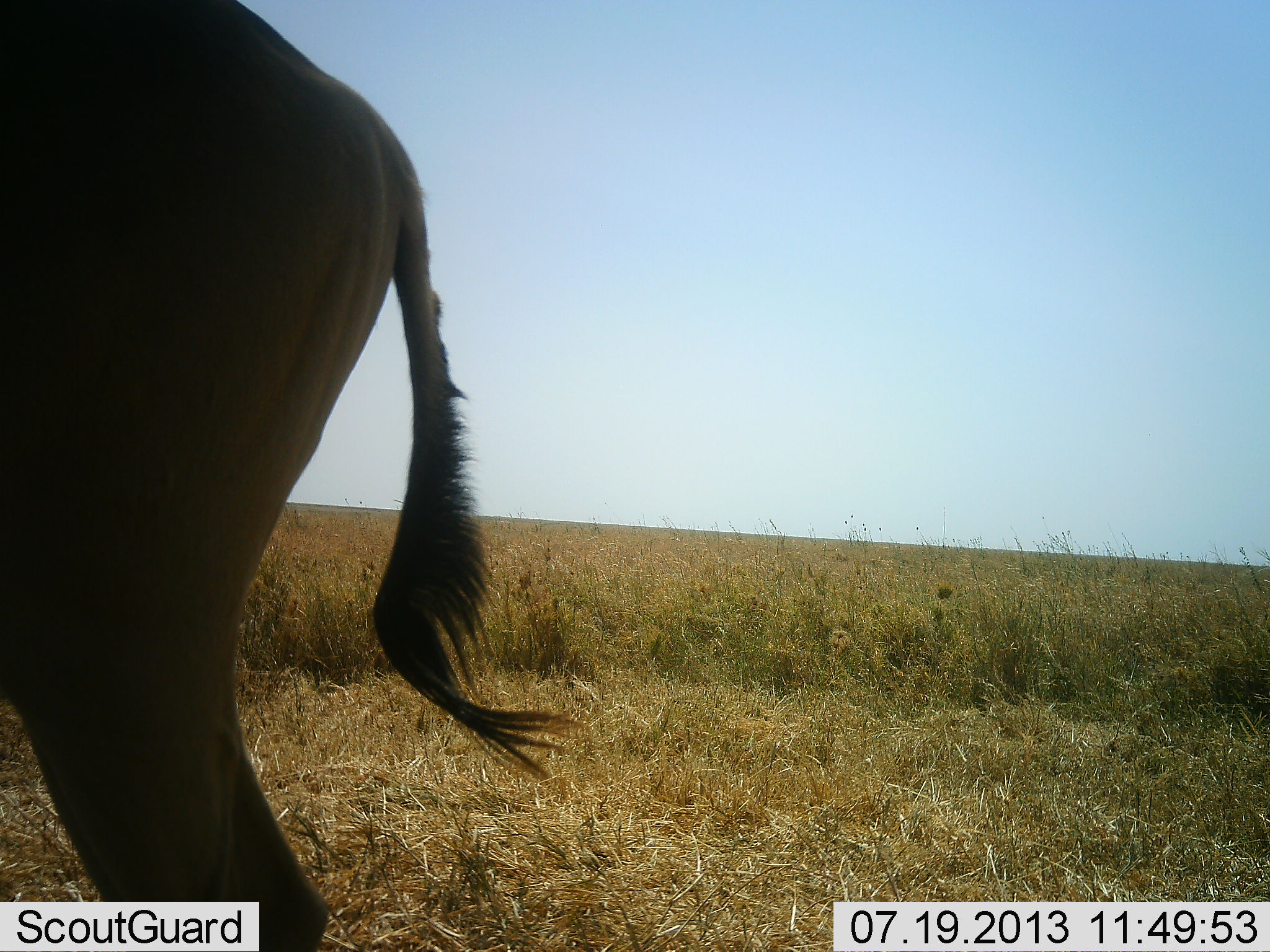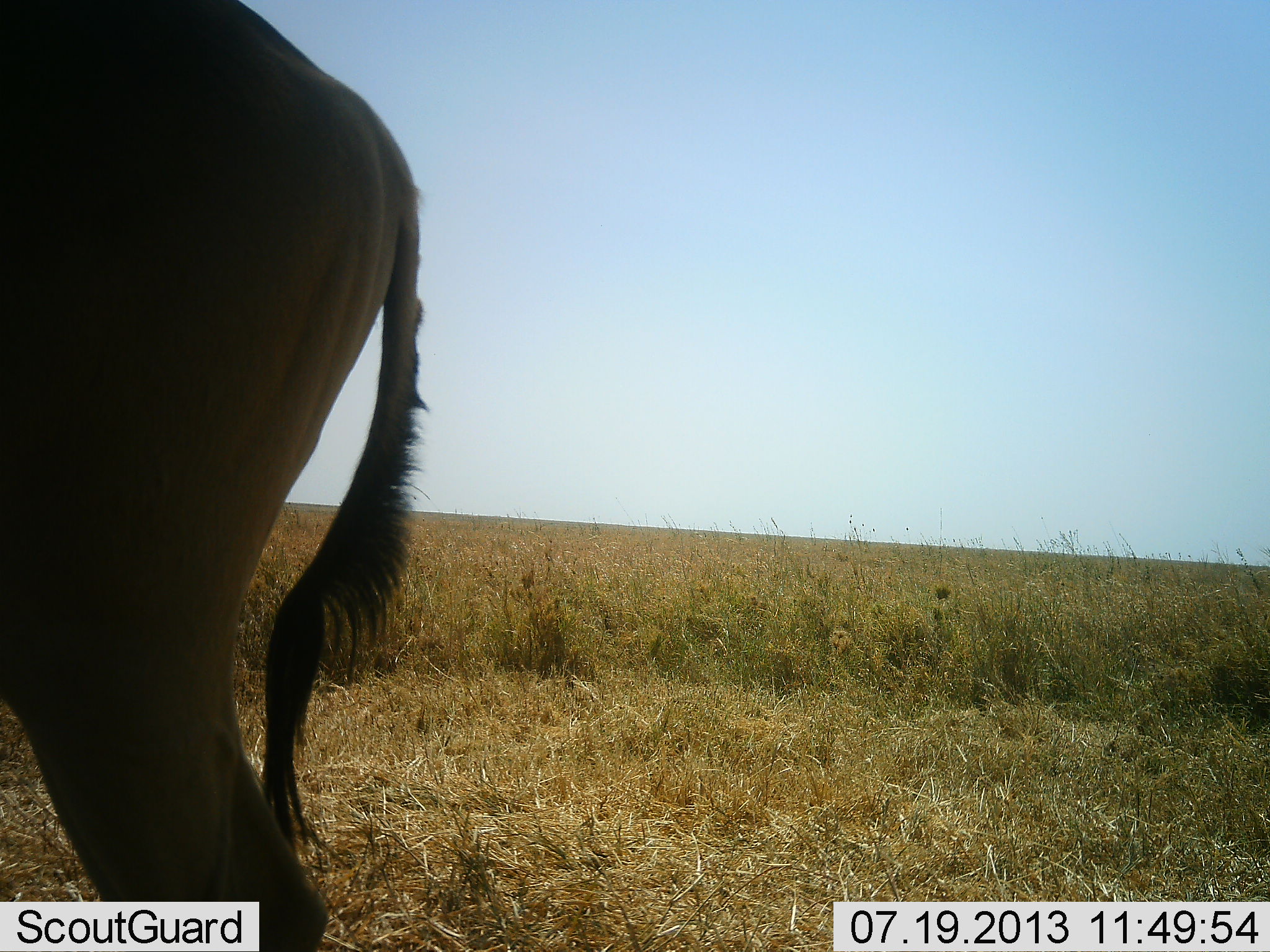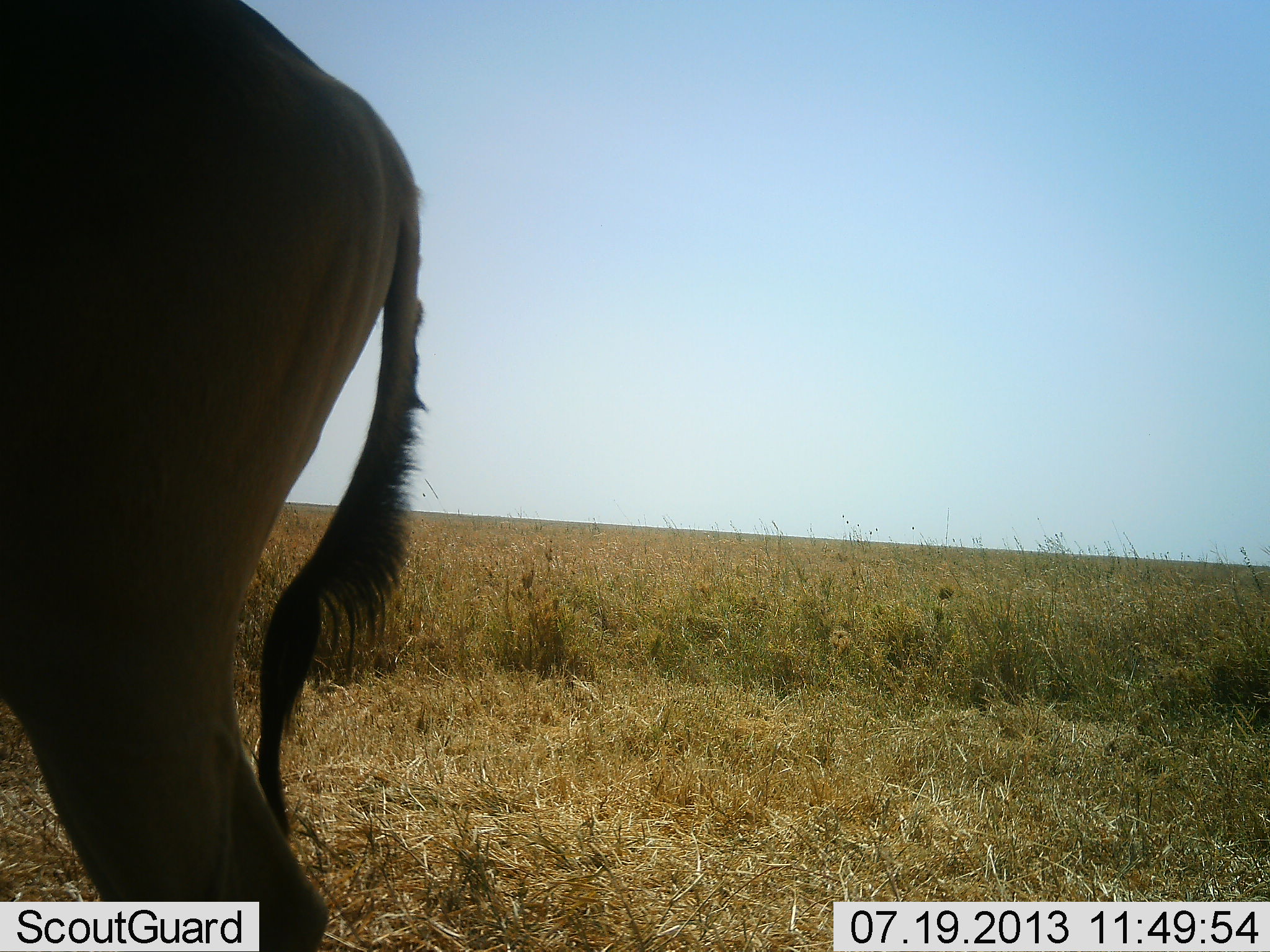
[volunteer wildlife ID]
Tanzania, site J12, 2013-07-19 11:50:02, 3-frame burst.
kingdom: Animalia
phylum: Chordata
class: Mammalia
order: Artiodactyla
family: Bovidae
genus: Alcelaphus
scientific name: Alcelaphus buselaphus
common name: hartebeest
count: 1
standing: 100%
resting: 0%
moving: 9%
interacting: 0%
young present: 0%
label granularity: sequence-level